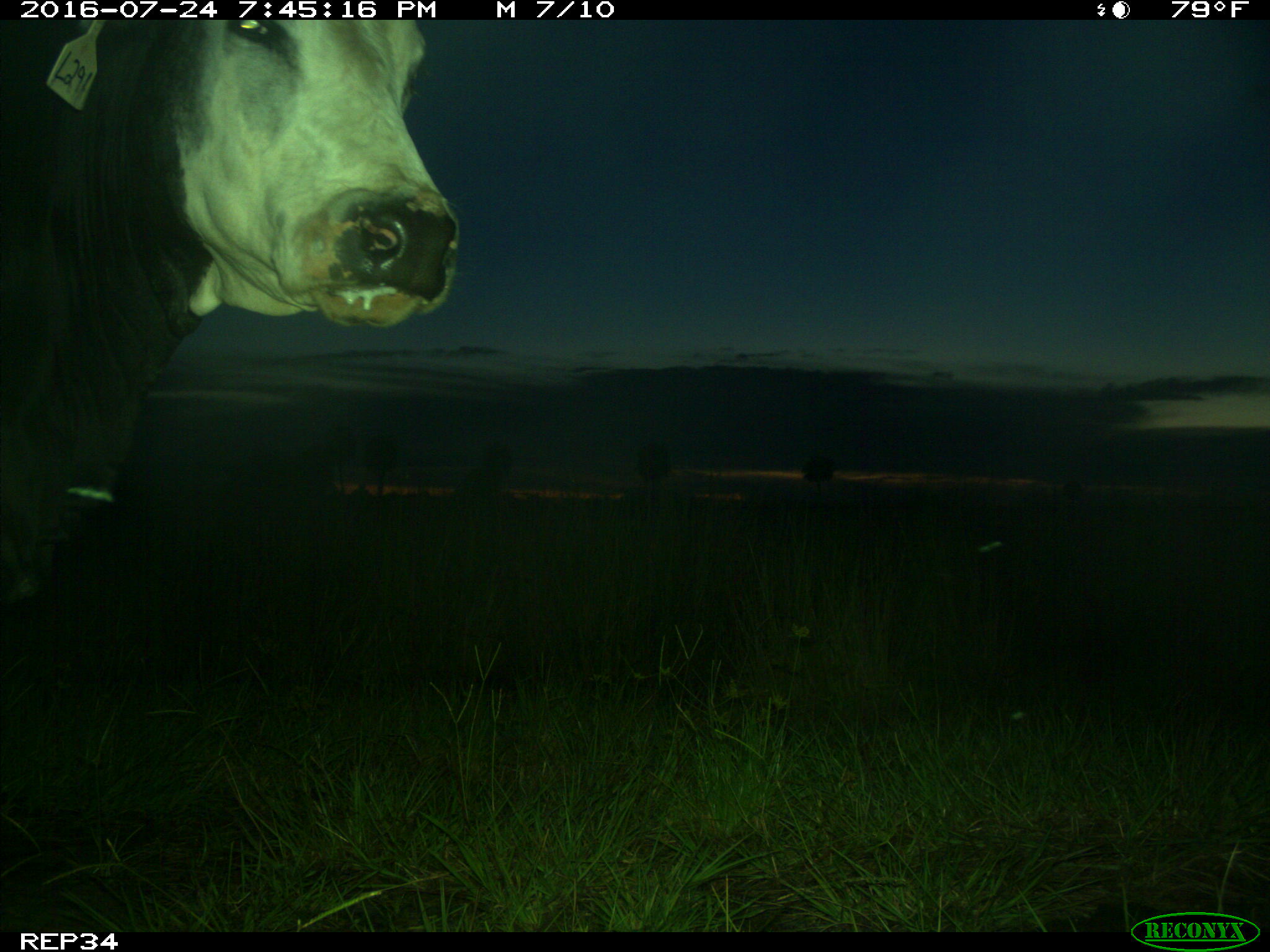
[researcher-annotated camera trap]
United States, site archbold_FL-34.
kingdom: Animalia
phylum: Chordata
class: Mammalia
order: Artiodactyla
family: Bovidae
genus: Bos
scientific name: Bos taurus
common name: domestic cow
Bos taurus (domestic cow).